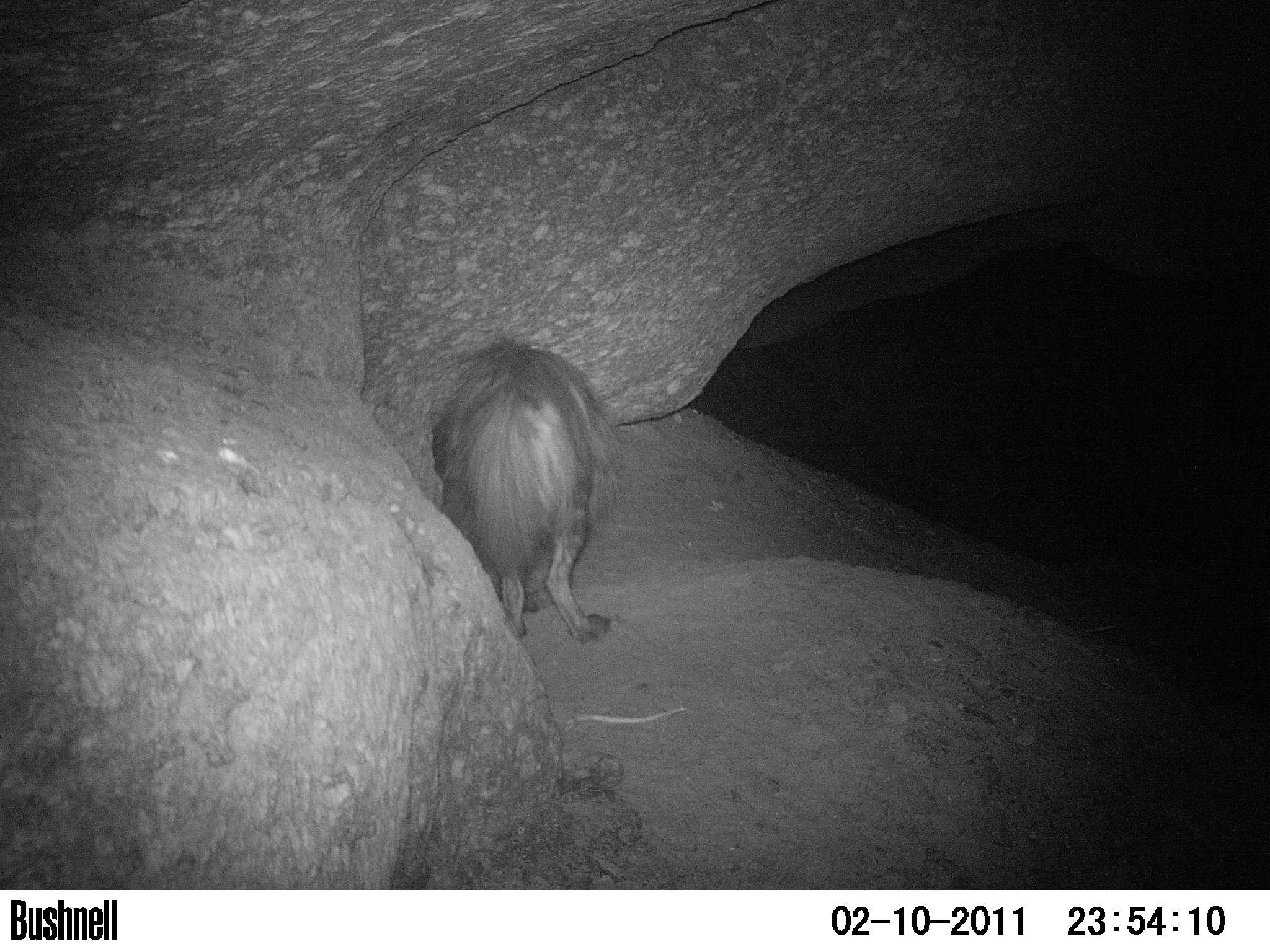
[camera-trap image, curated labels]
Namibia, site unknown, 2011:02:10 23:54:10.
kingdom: Animalia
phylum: Chordata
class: Mammalia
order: Carnivora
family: Hyaenidae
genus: Parahyaena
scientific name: Parahyaena brunnea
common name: brown hyena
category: hyaena brunnea